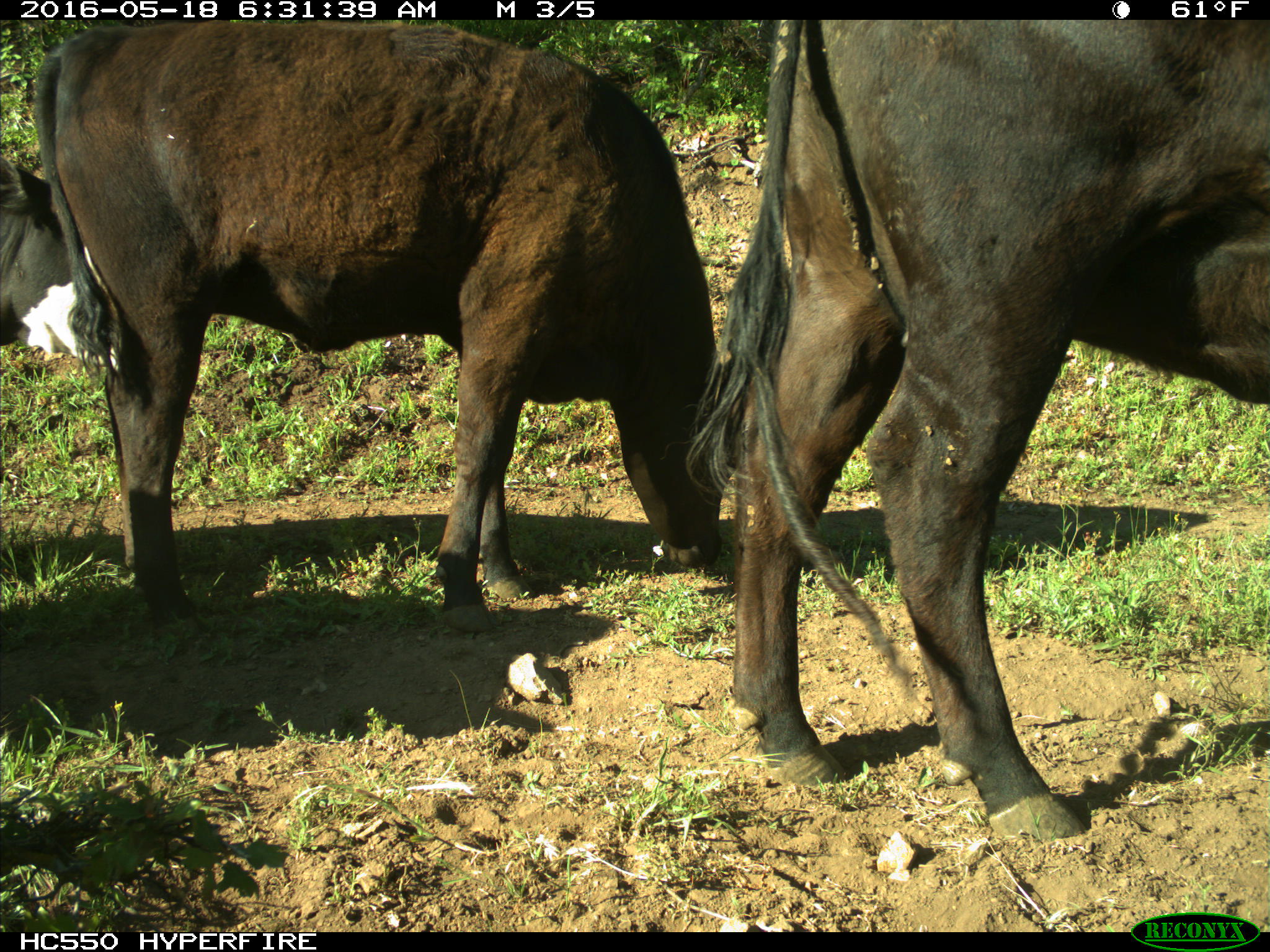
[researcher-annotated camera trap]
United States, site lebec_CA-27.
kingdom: Animalia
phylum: Chordata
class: Mammalia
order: Artiodactyla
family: Bovidae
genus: Bos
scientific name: Bos taurus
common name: domestic cow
Bos taurus (domestic cow).